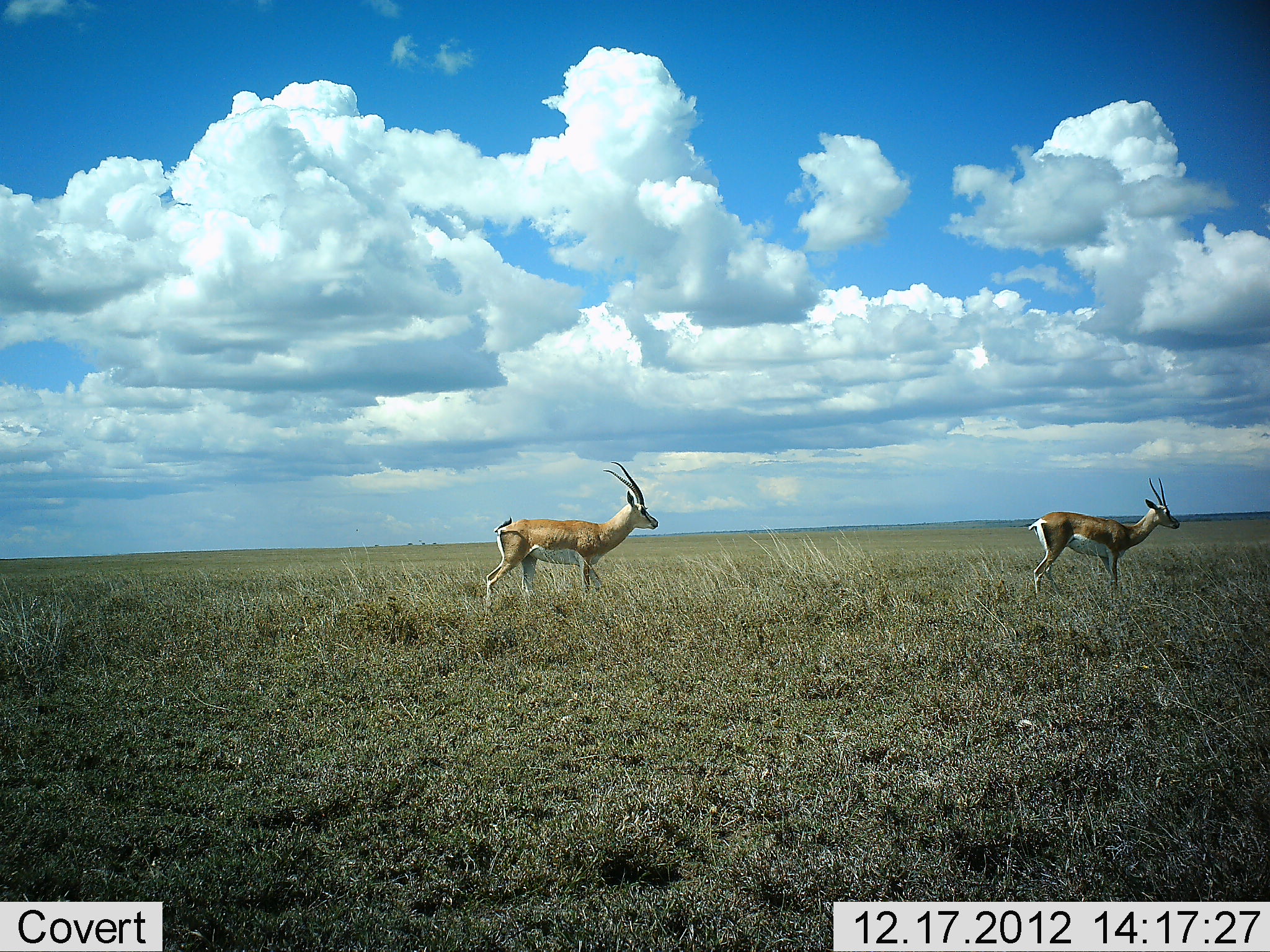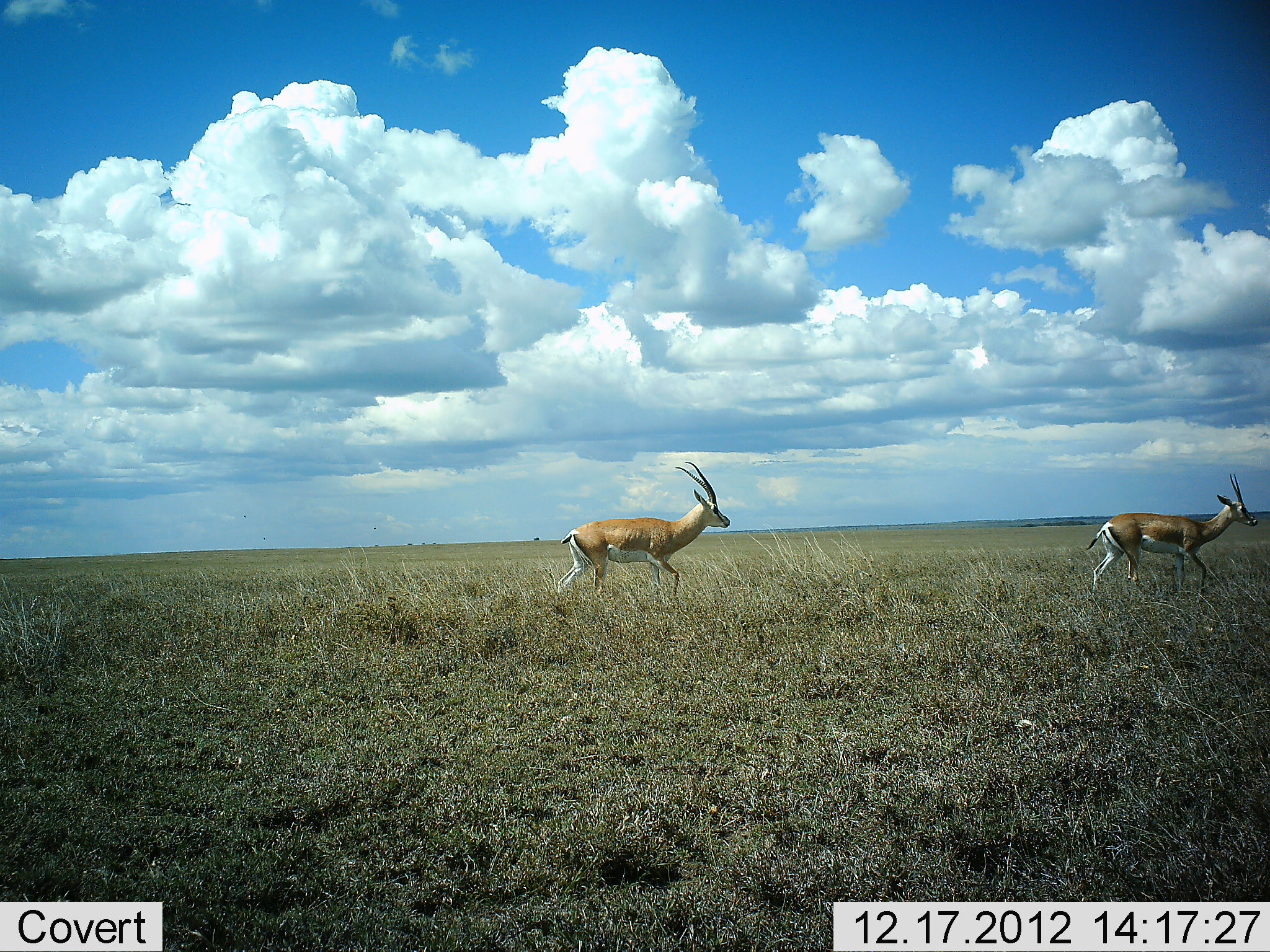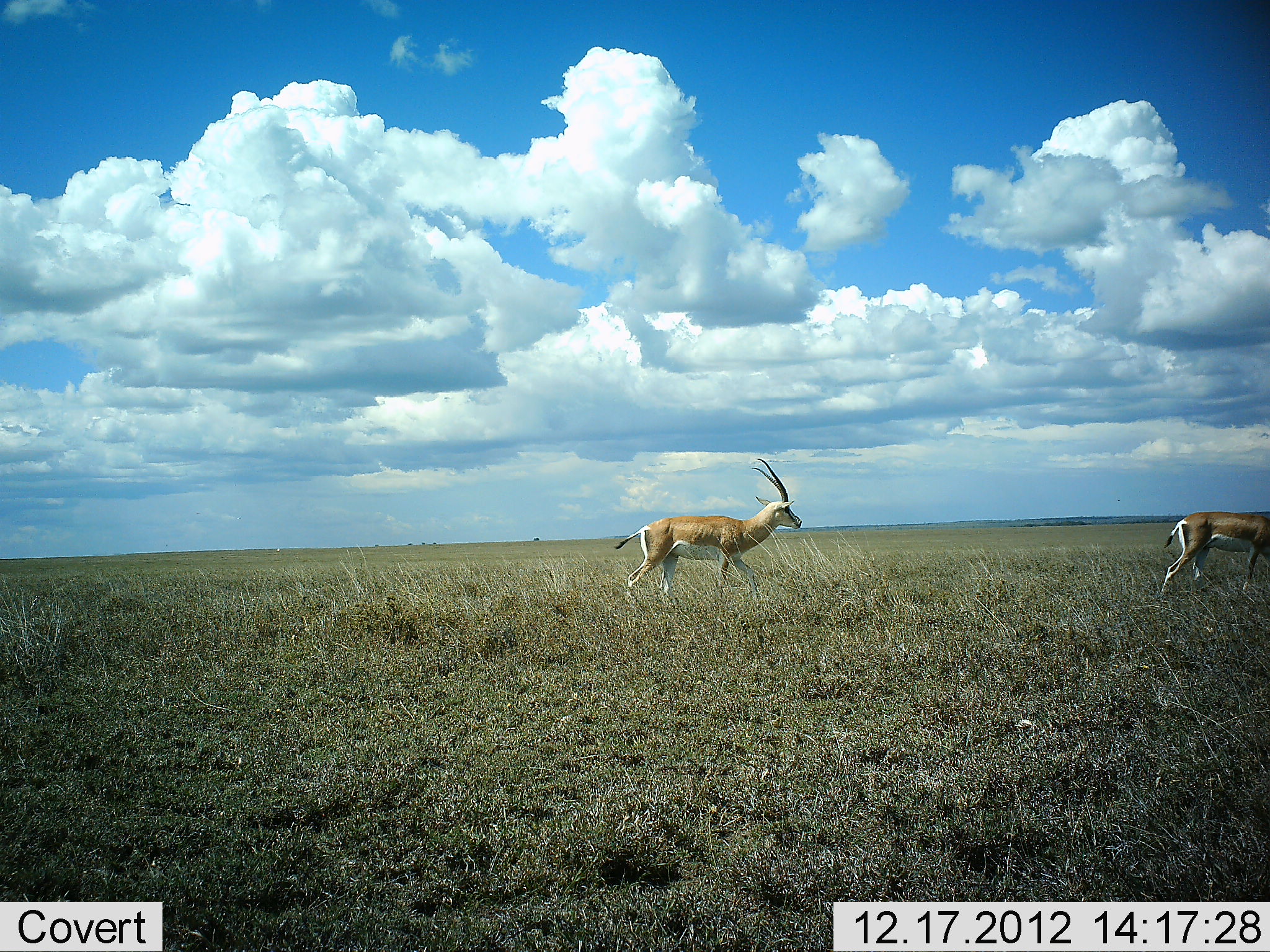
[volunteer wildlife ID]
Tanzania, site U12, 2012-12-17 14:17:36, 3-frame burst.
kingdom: Animalia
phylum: Chordata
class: Mammalia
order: Artiodactyla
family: Bovidae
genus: Nanger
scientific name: Nanger granti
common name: grant's gazelle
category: gazellegrants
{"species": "gazellegrants (grant's gazelle) (Nanger granti)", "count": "2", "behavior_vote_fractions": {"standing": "0%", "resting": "0%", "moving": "100%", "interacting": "0%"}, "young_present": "0%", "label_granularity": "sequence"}